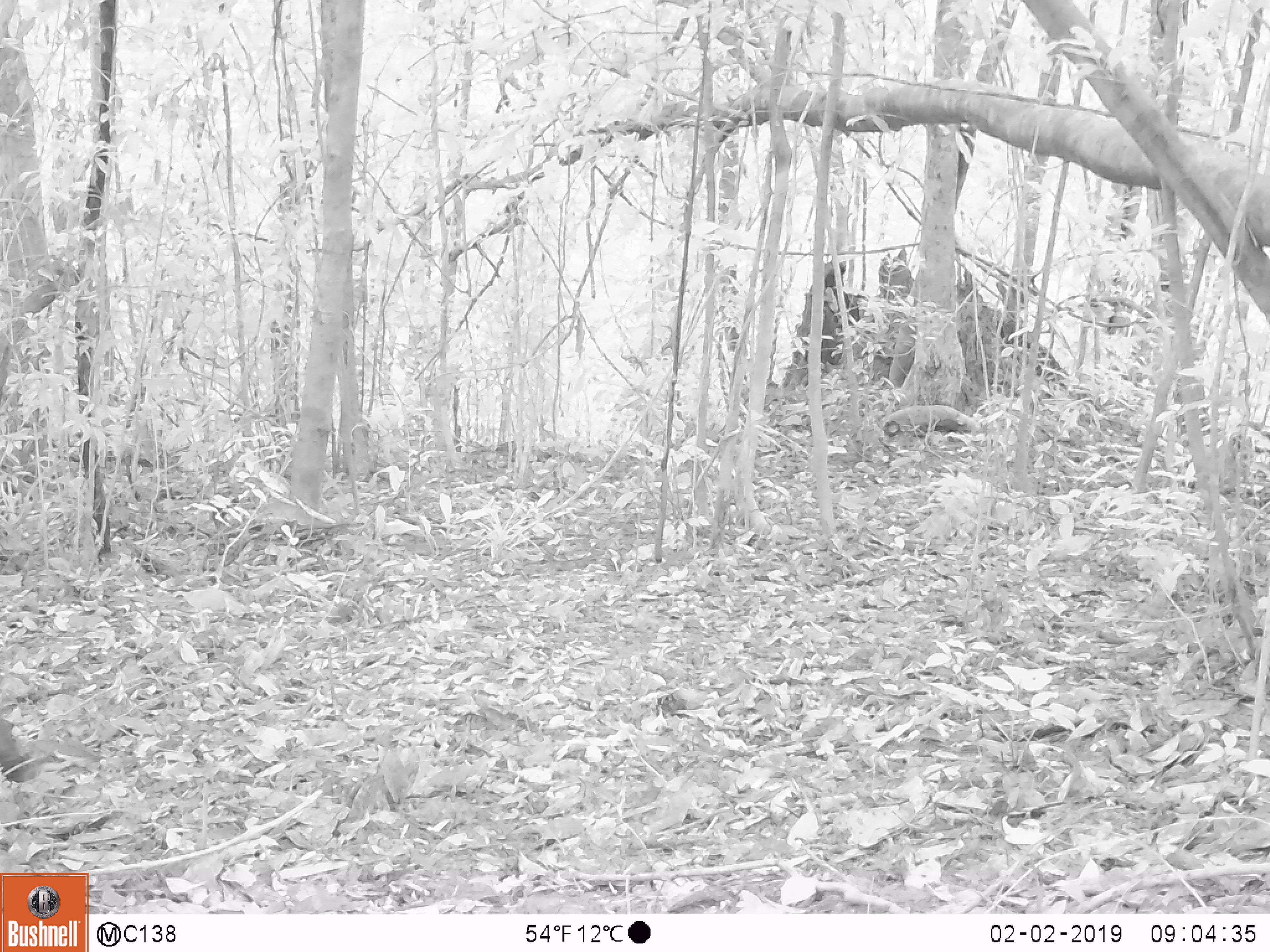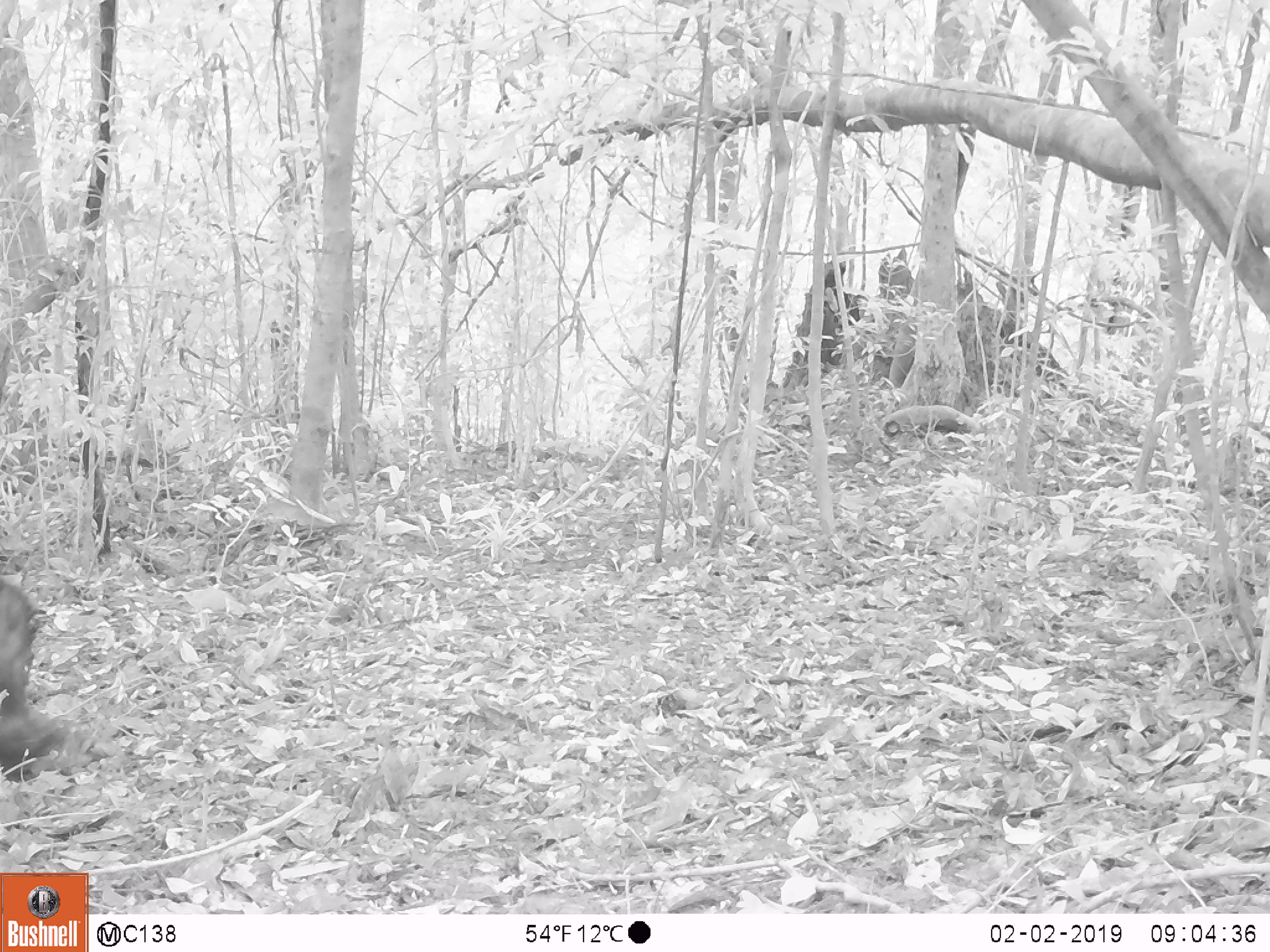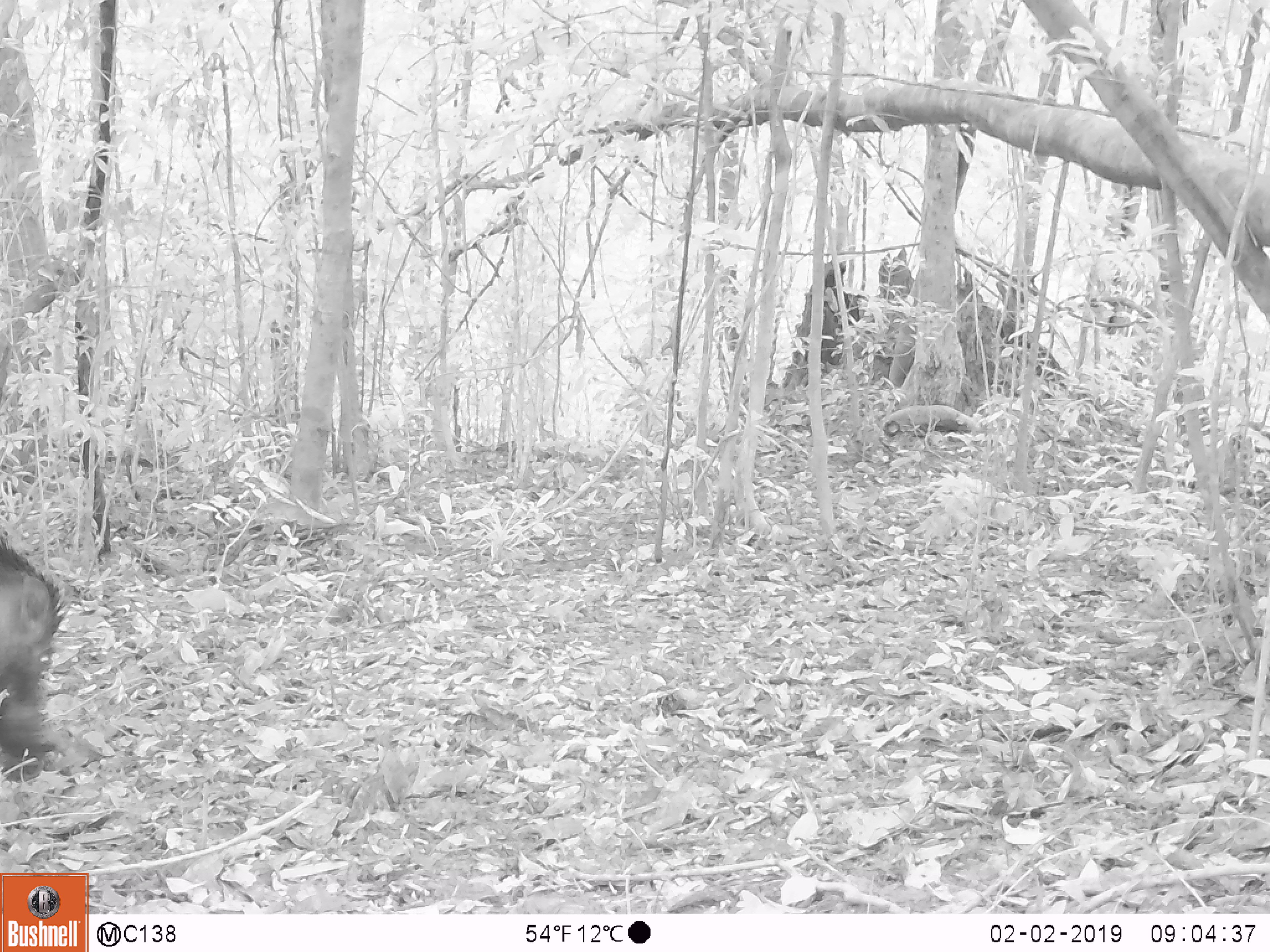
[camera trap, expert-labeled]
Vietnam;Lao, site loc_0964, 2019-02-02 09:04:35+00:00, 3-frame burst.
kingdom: Animalia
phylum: Chordata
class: Mammalia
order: Artiodactyla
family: Suidae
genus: Sus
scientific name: Sus scrofa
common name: eurasian wild pig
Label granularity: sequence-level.